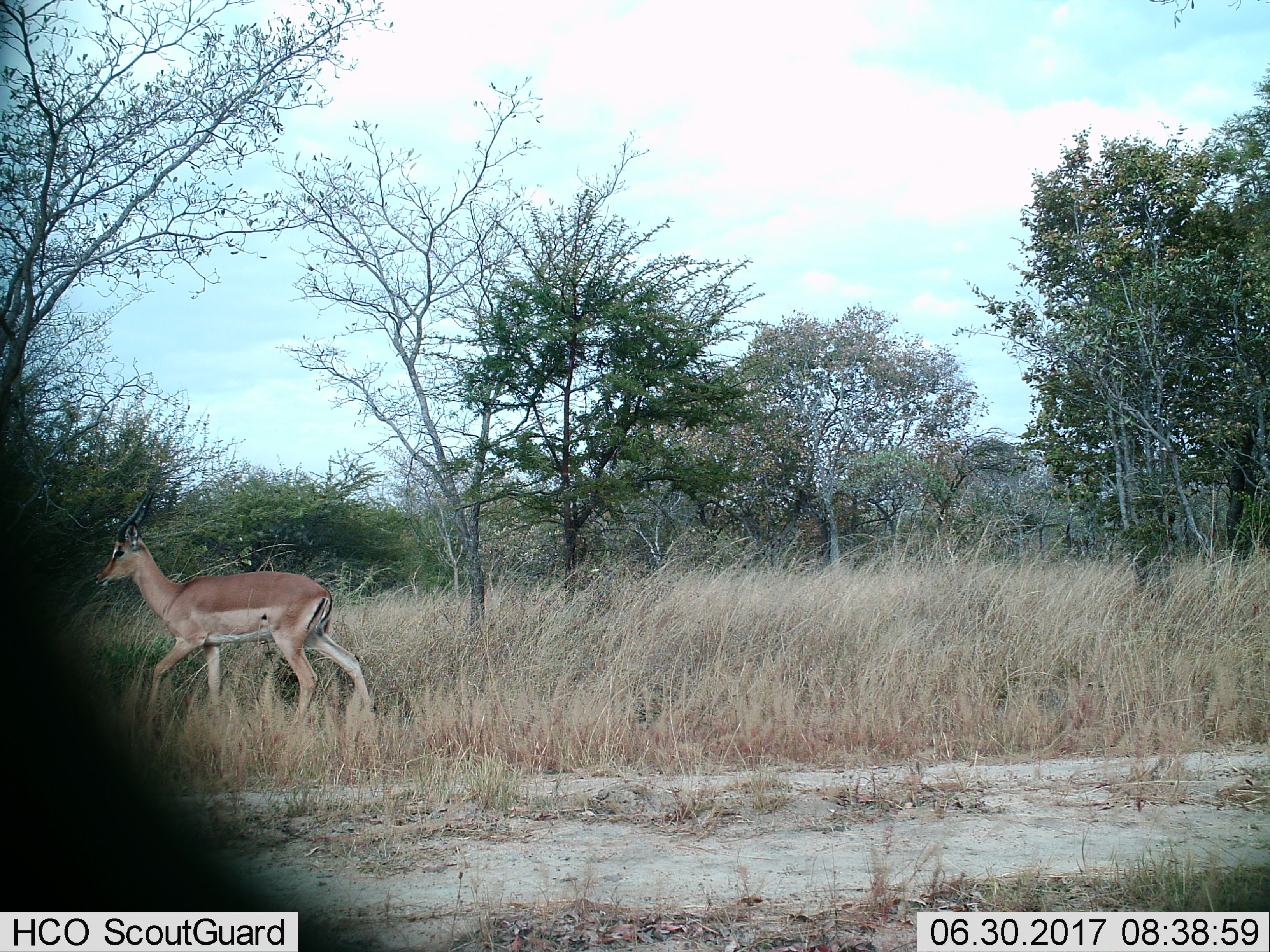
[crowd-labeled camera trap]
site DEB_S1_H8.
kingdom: Animalia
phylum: Chordata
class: Mammalia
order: Artiodactyla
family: Bovidae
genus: Aepyceros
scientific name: Aepyceros melampus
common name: impala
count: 1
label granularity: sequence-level